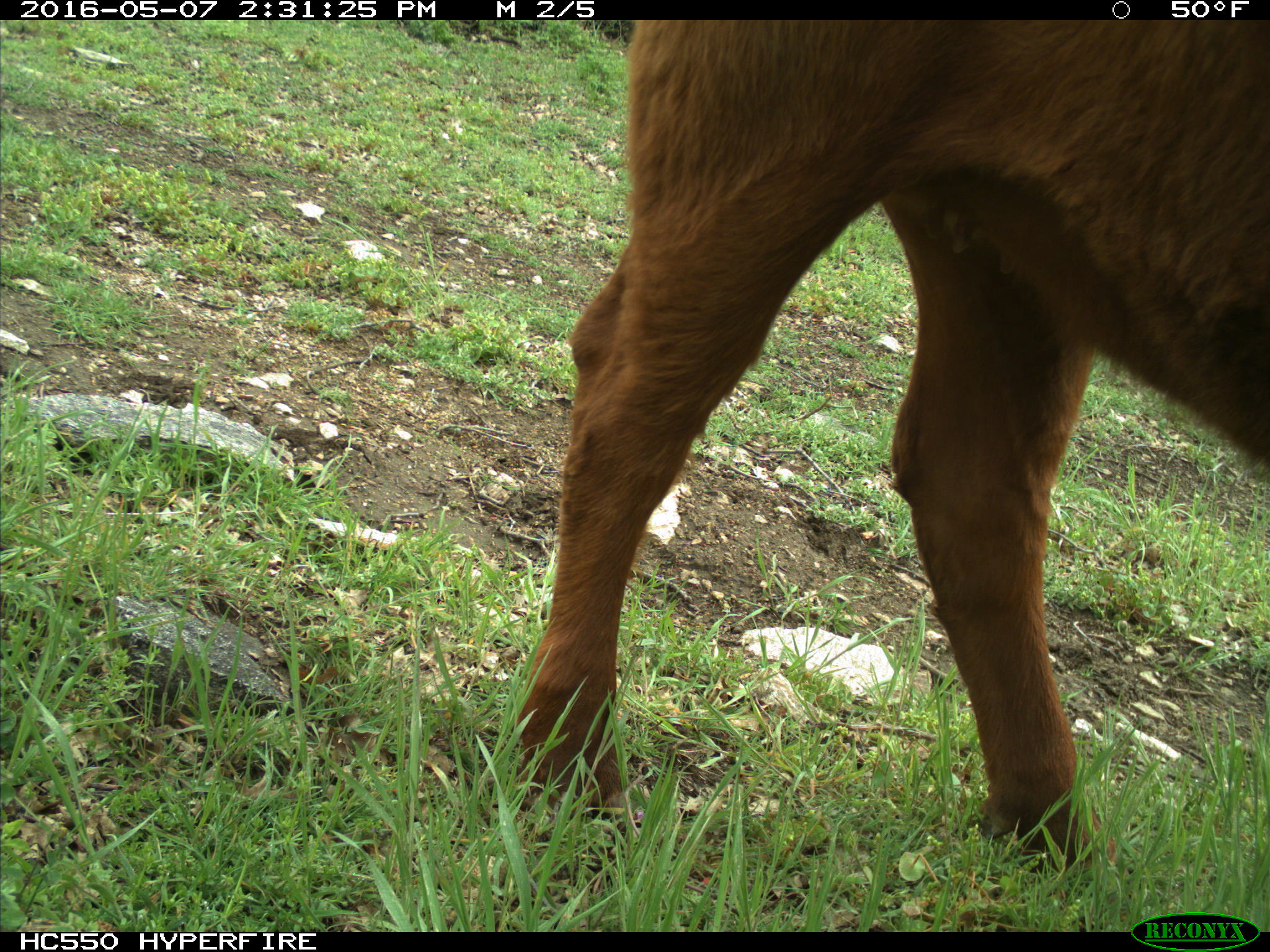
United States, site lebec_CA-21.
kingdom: Animalia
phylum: Chordata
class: Mammalia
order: Artiodactyla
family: Bovidae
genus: Bos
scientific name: Bos taurus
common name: domestic cow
Bos taurus (domestic cow).